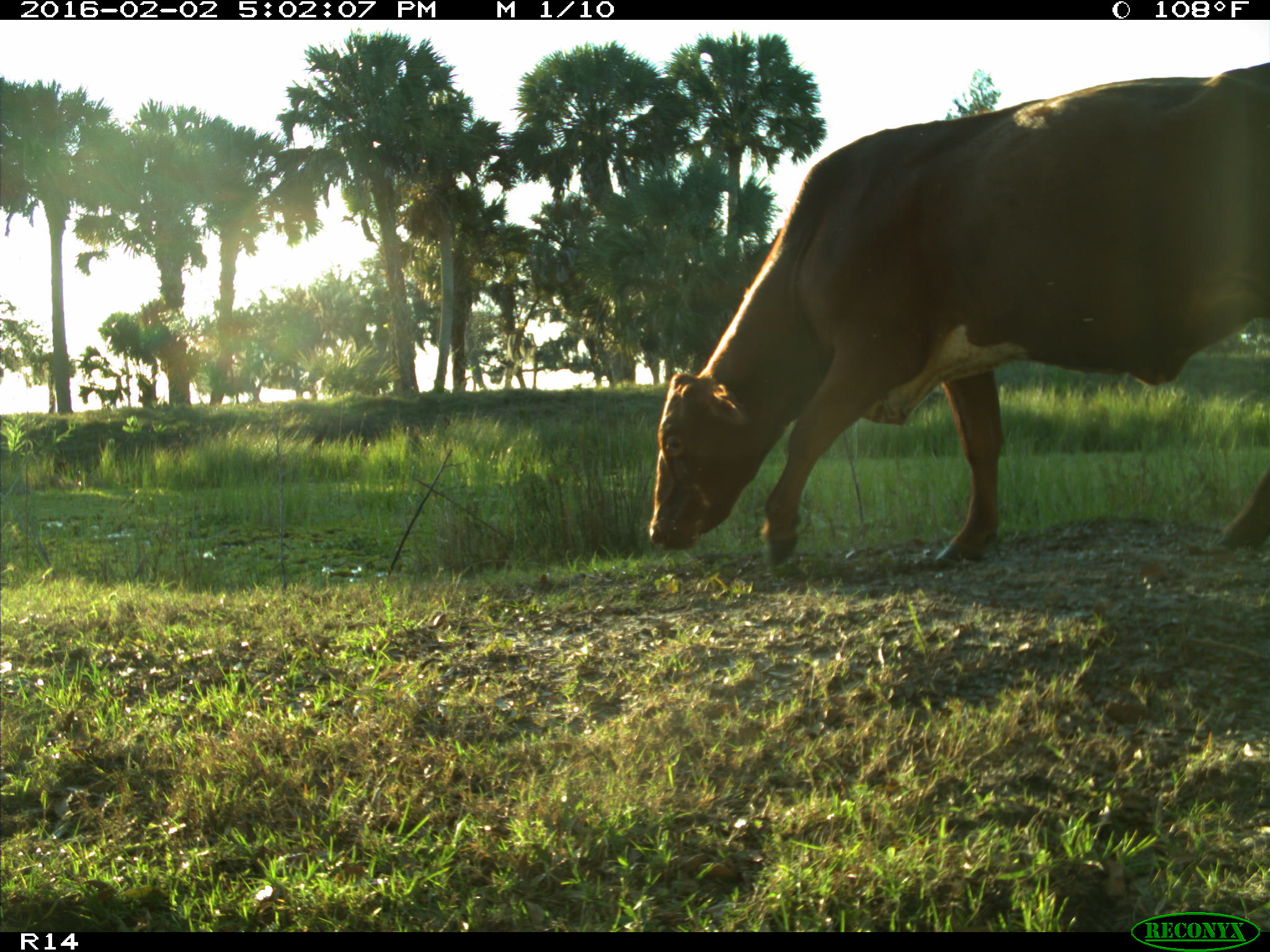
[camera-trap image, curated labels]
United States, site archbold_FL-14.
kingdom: Animalia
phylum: Chordata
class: Mammalia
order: Artiodactyla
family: Bovidae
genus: Bos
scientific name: Bos taurus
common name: domestic cow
Bos taurus (domestic cow).